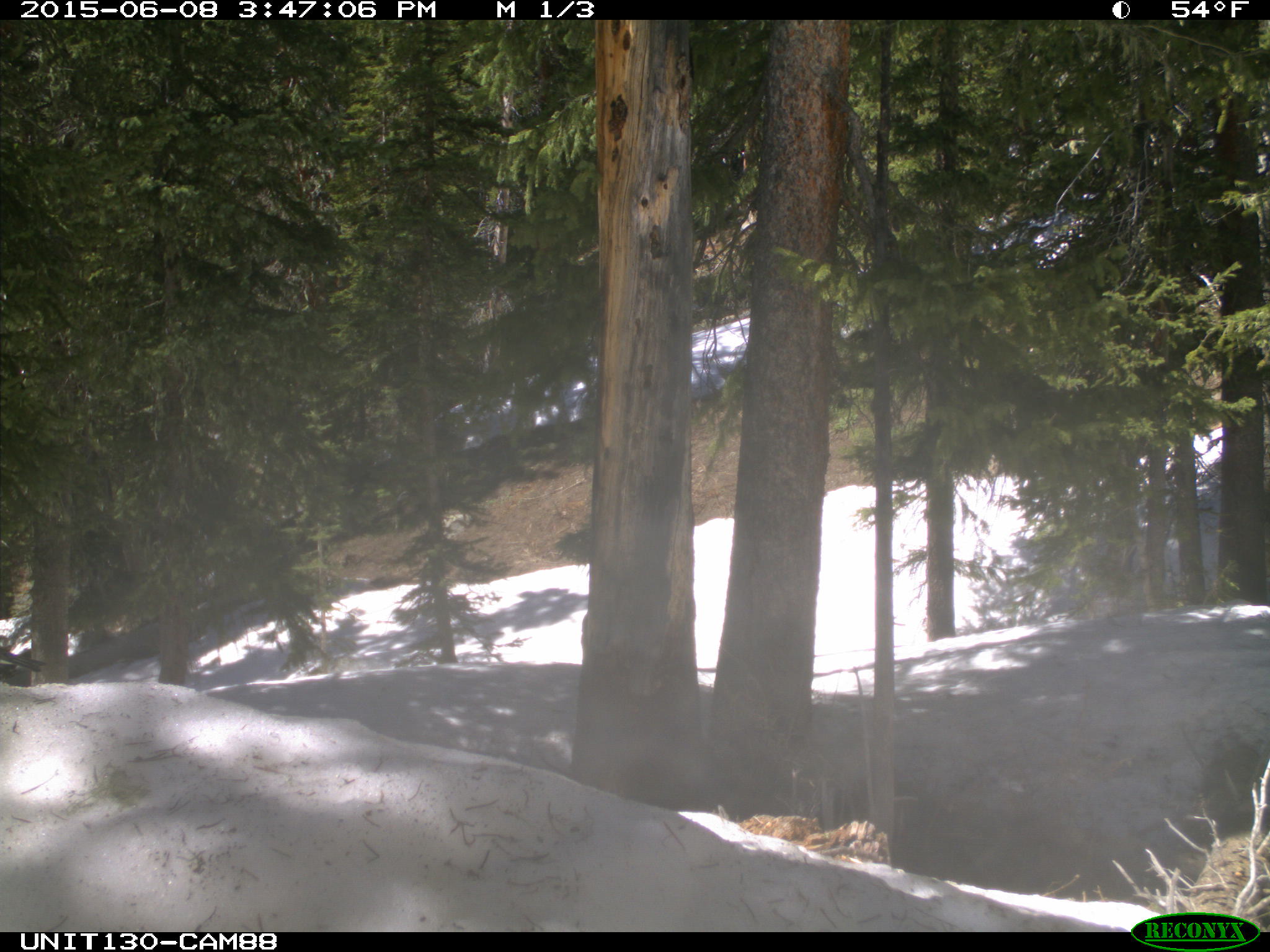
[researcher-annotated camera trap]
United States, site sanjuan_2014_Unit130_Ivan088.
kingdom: Animalia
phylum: Chordata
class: Aves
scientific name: Aves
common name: birds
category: unidentified bird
Unidentified bird (birds) (Aves).